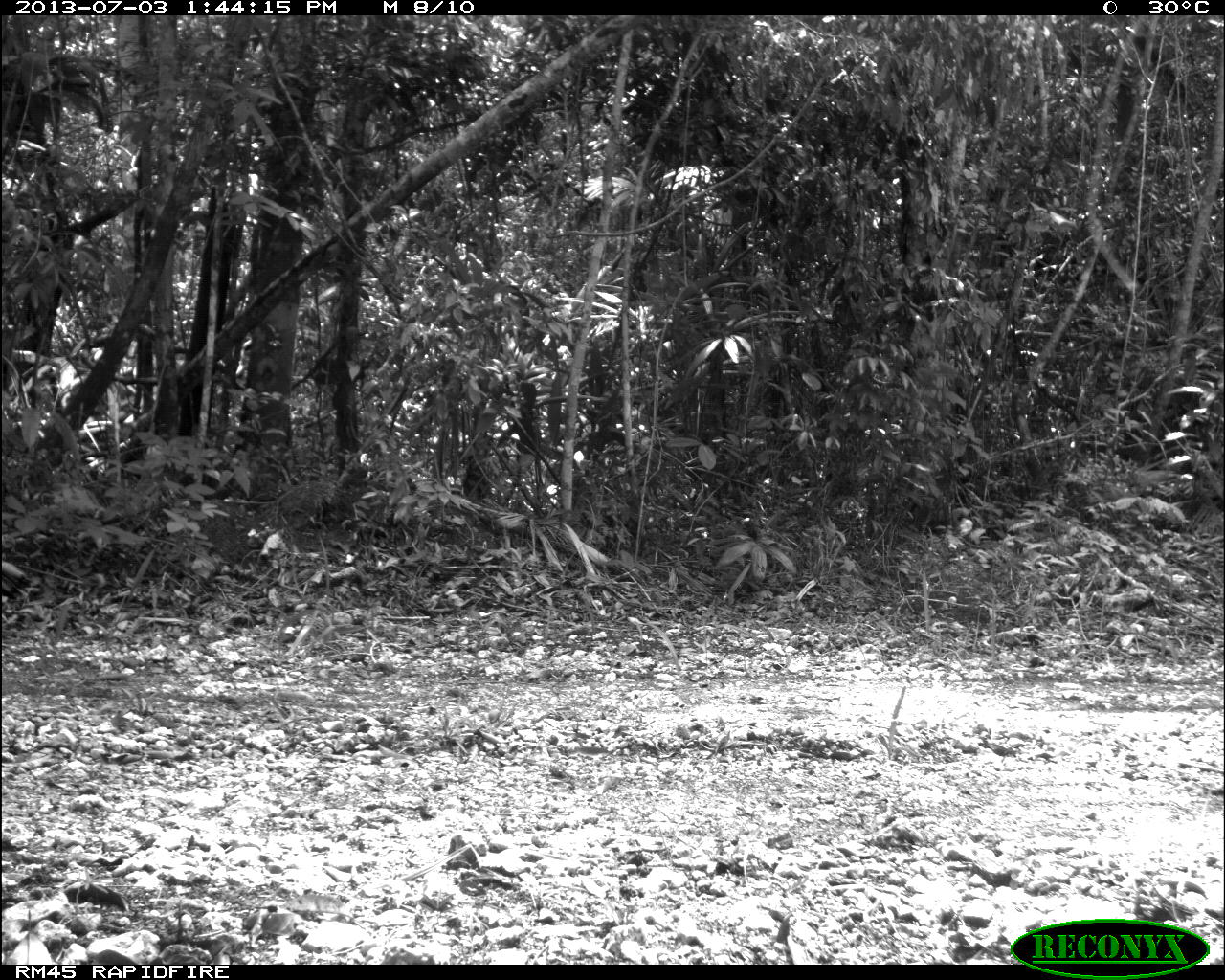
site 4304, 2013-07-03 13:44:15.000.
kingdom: Animalia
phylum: Chordata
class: Aves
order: Galliformes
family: Phasianidae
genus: Meleagris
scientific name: Meleagris ocellata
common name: ocellated turkey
Meleagris ocellata (ocellated turkey), count 2.